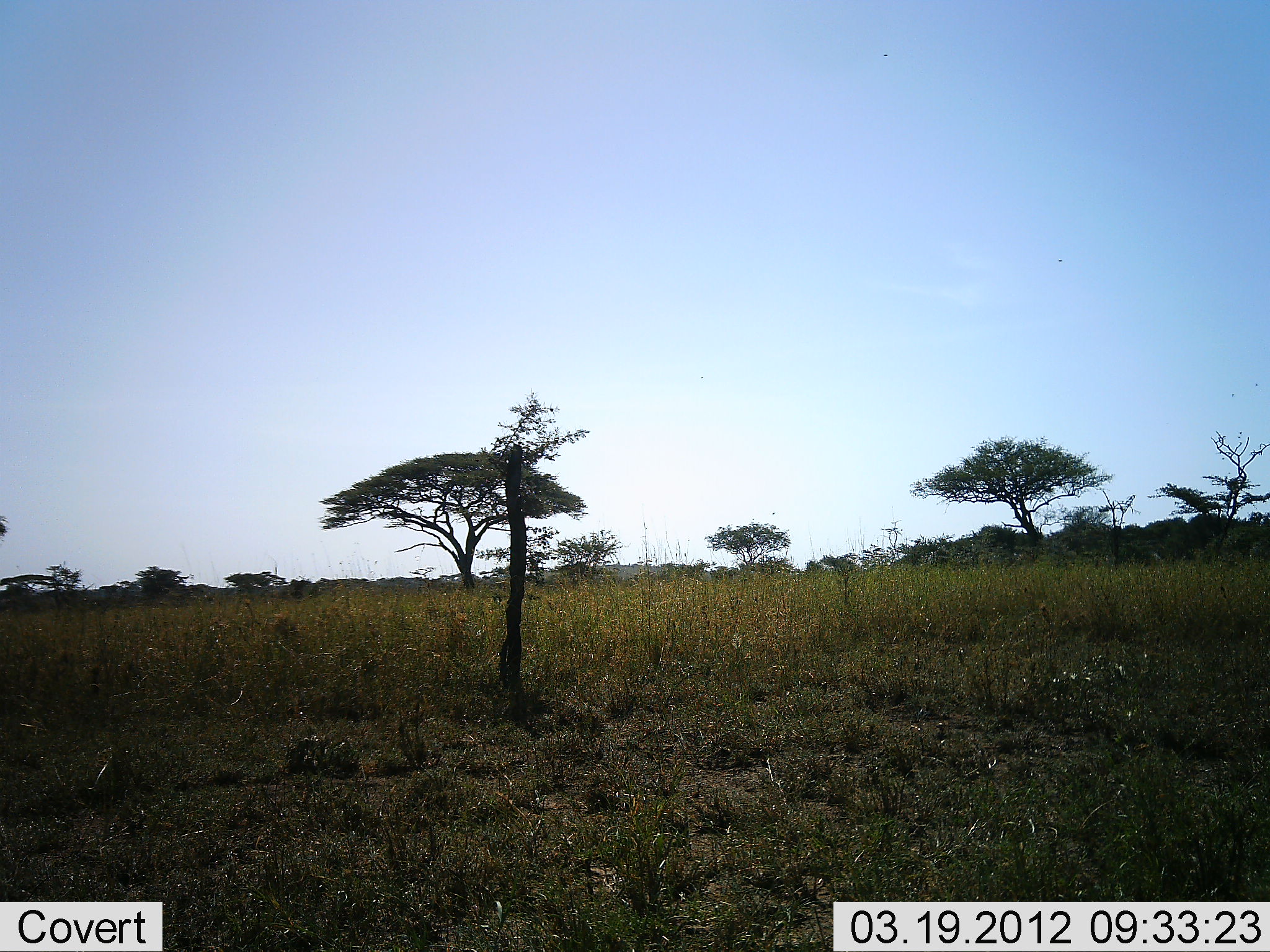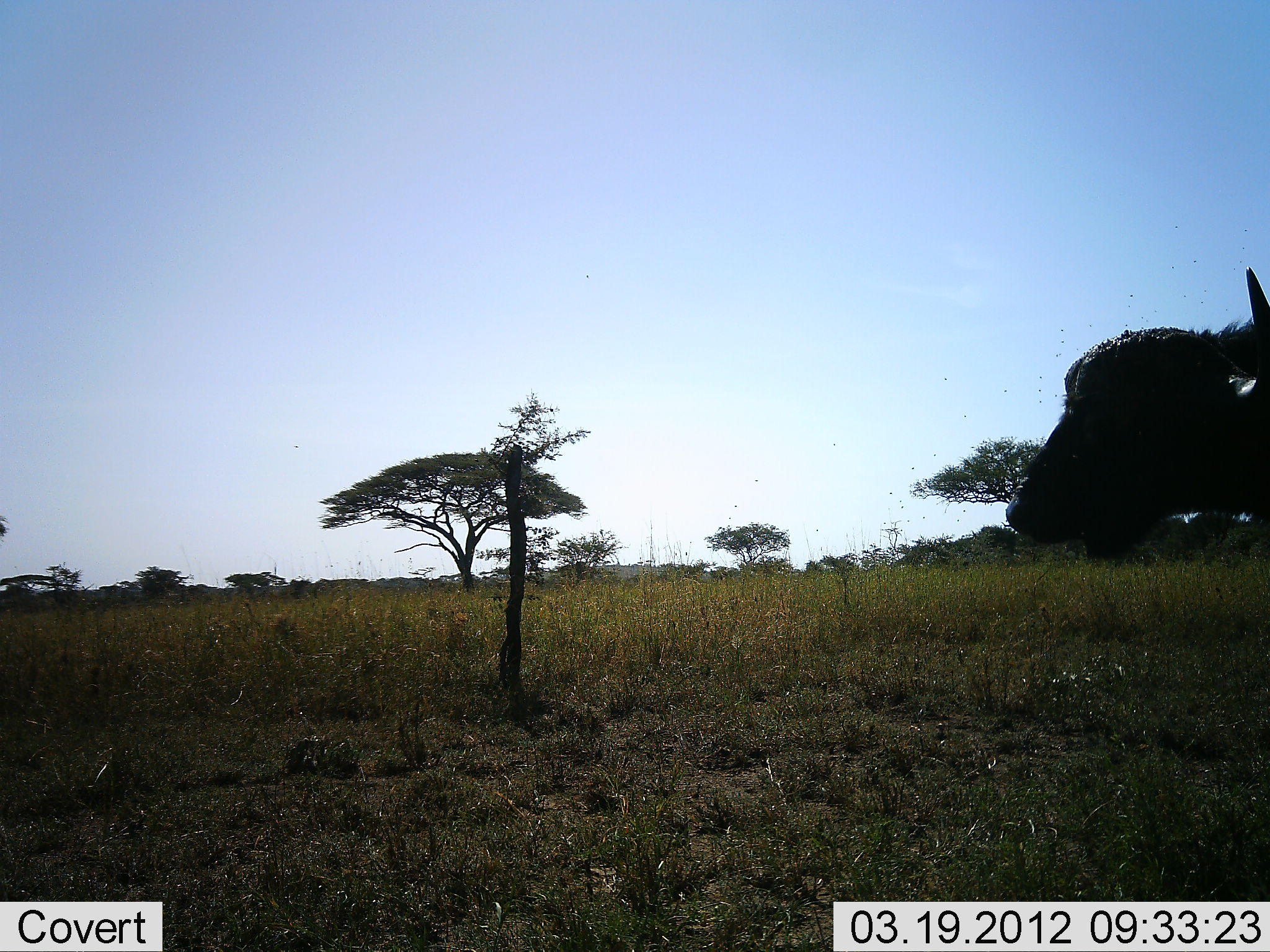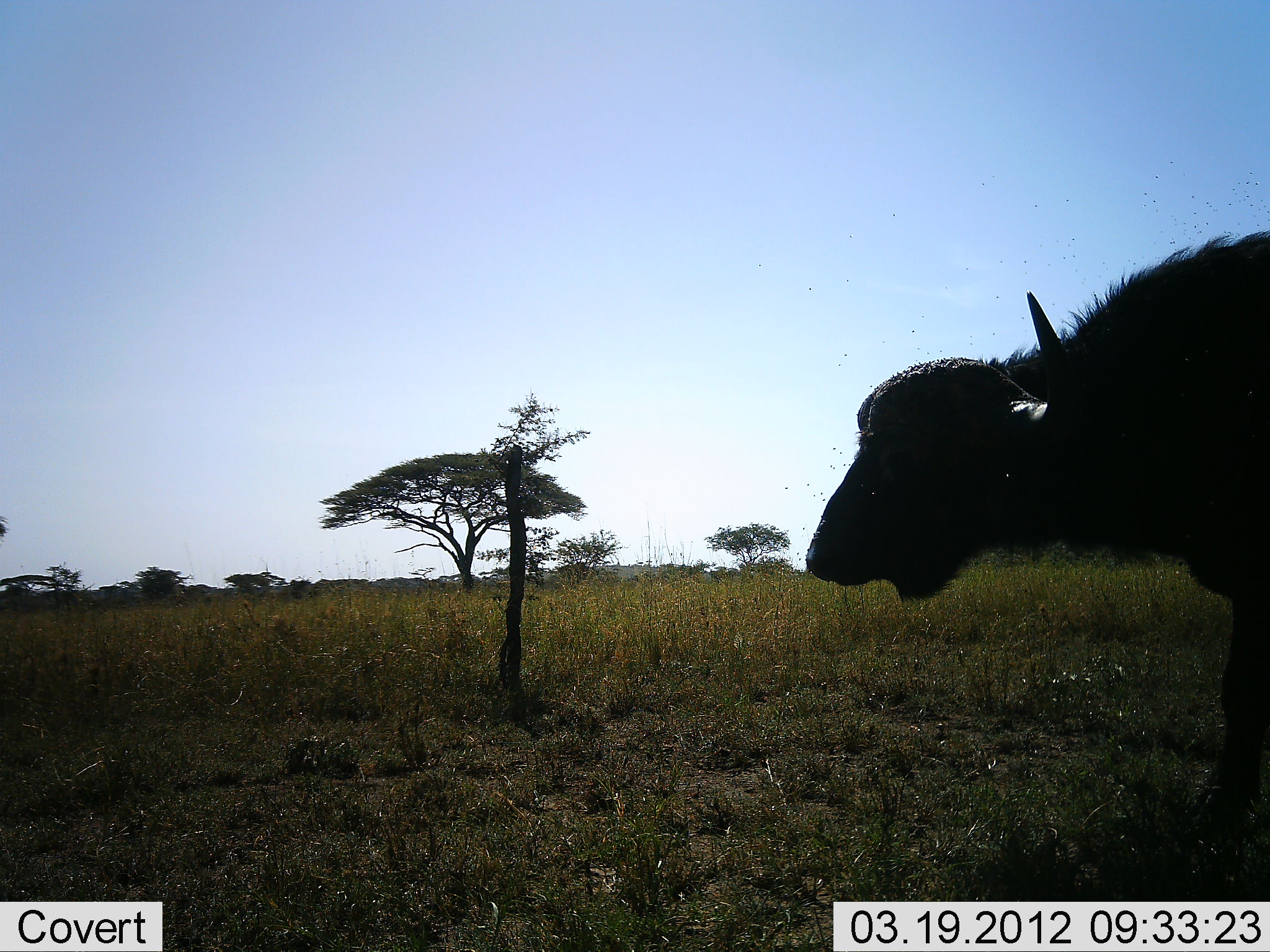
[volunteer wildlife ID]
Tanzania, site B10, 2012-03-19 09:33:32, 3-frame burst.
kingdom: Animalia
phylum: Chordata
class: Mammalia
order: Artiodactyla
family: Bovidae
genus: Syncerus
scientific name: Syncerus caffer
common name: cape buffalo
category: buffalo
Buffalo (cape buffalo) (Syncerus caffer), count 1. Behavior (volunteer vote fractions): standing 0%, resting 0%, moving 100%, interacting 0%. Young present (vote fraction): 0%. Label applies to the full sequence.